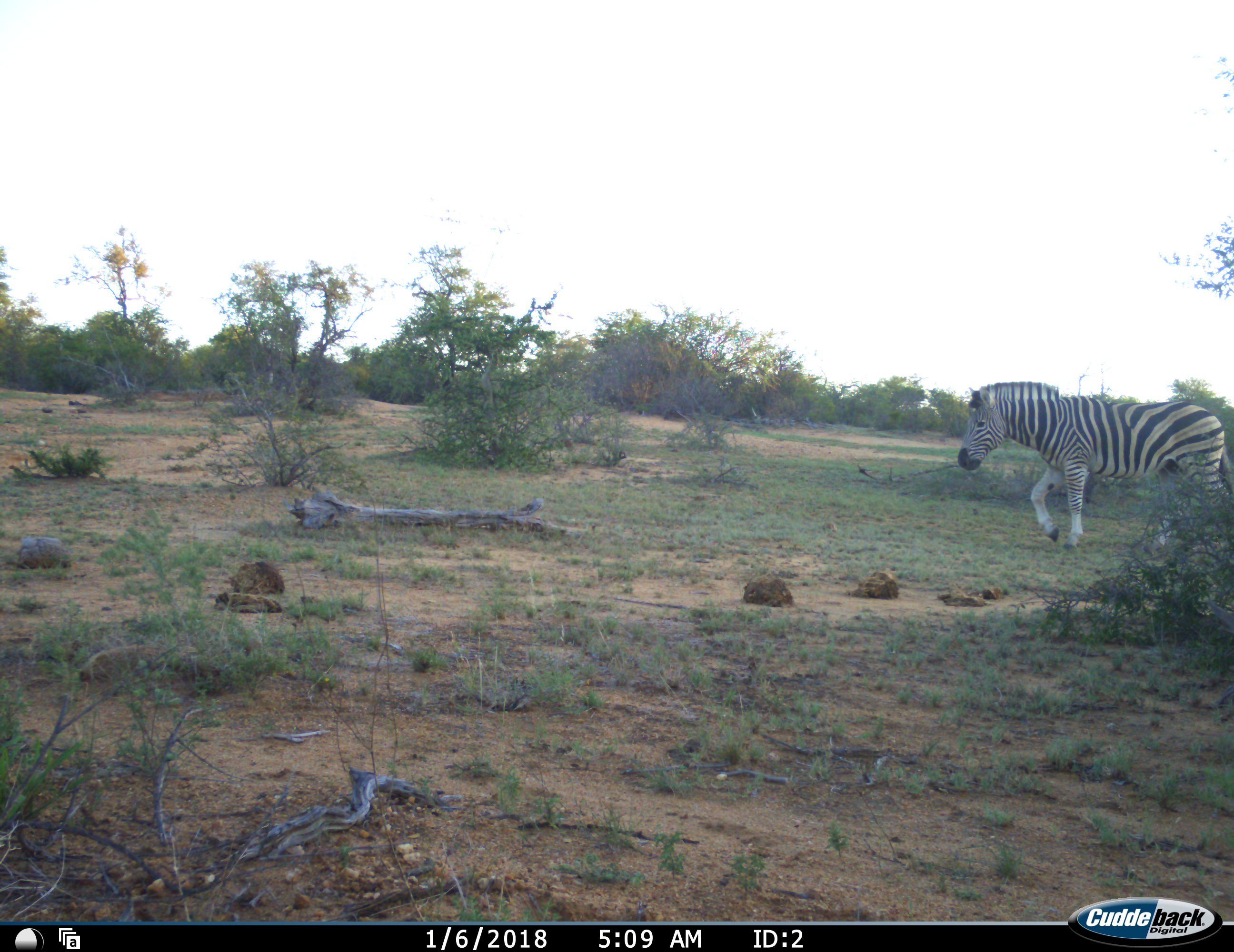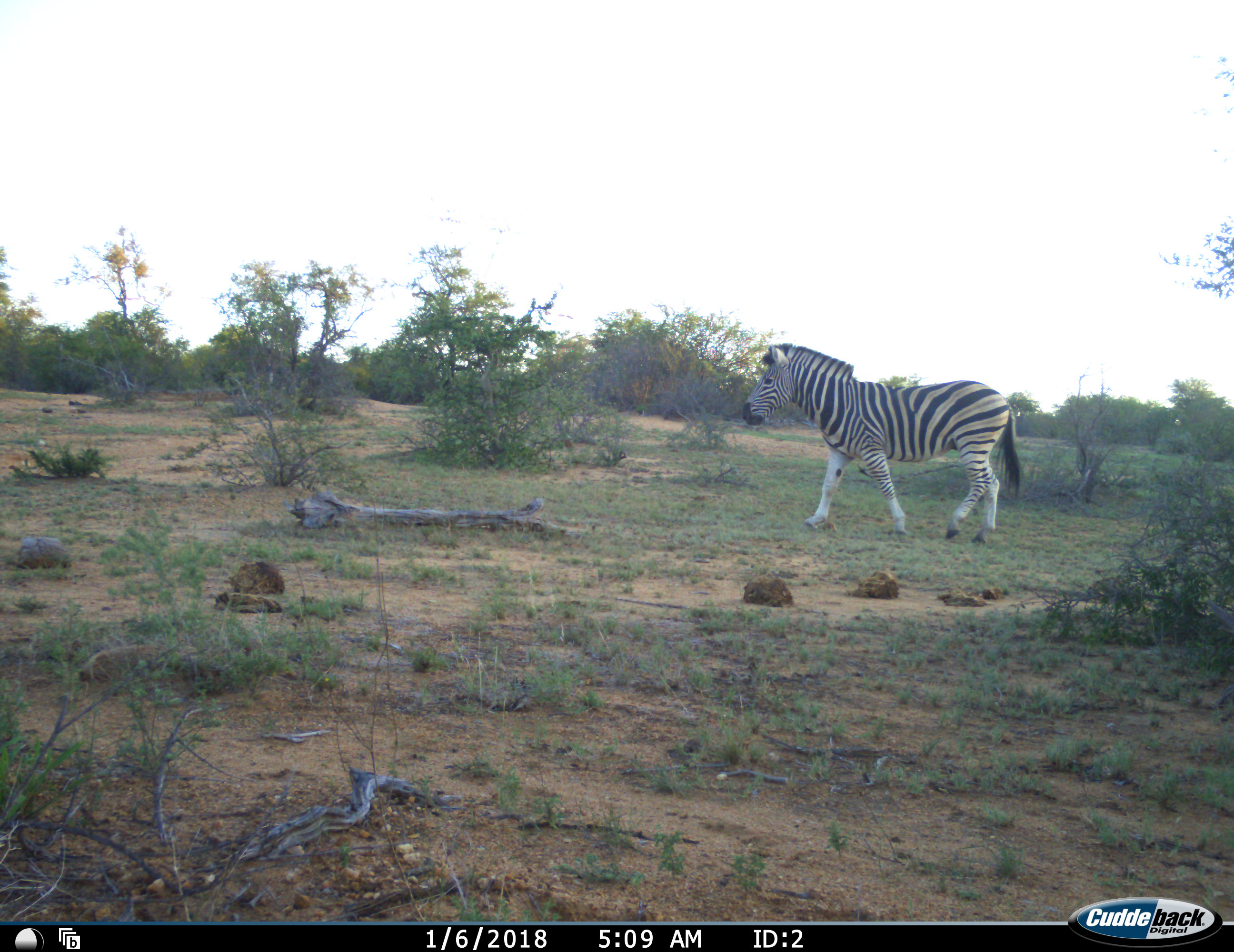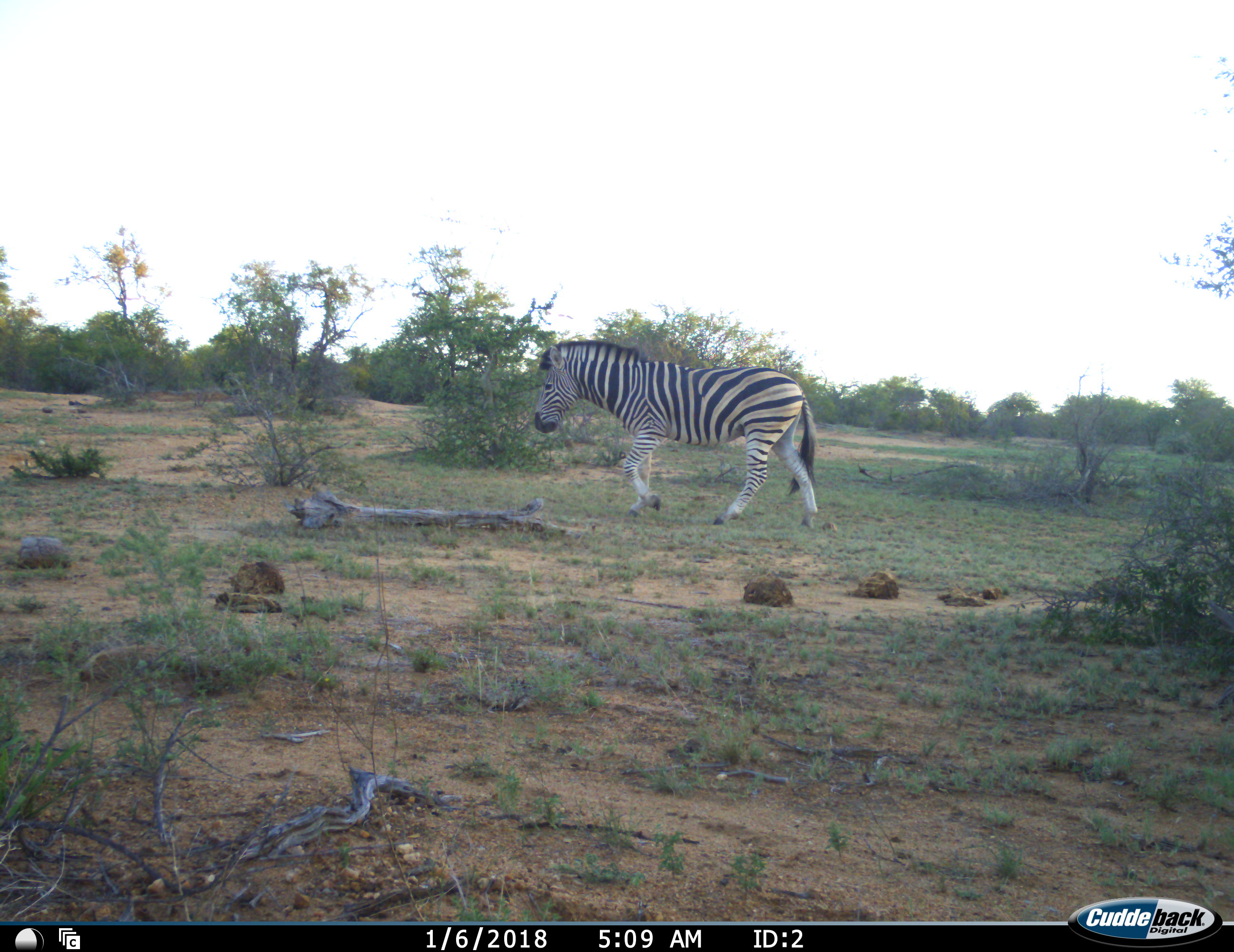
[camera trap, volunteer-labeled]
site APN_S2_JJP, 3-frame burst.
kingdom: Animalia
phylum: Chordata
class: Mammalia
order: Perissodactyla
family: Equidae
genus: Equus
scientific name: Equus quagga burchellii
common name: burchell's zebra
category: zebraburchells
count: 1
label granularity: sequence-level